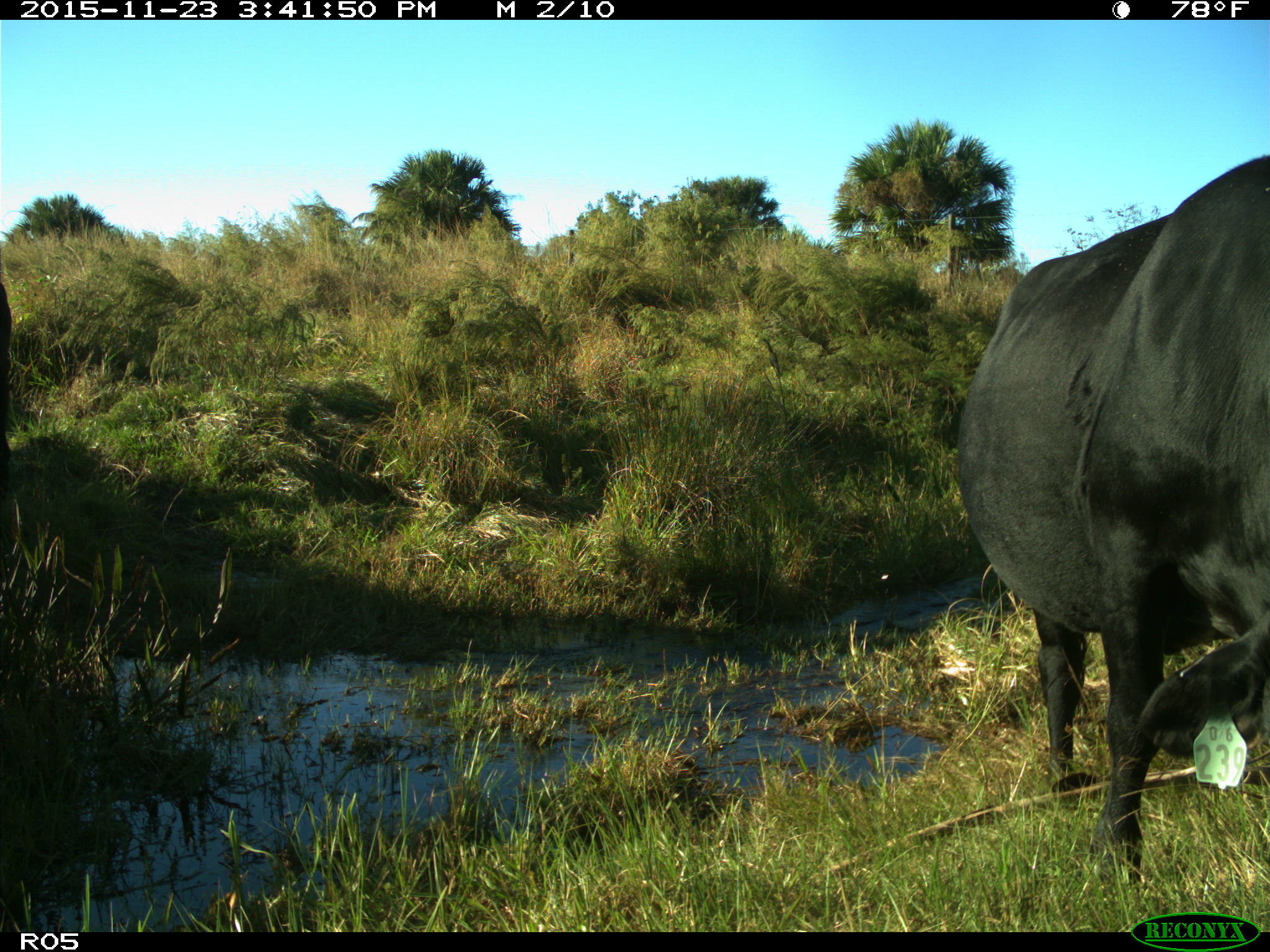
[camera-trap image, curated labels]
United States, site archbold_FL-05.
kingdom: Animalia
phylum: Chordata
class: Mammalia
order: Artiodactyla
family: Bovidae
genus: Bos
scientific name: Bos taurus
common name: domestic cow